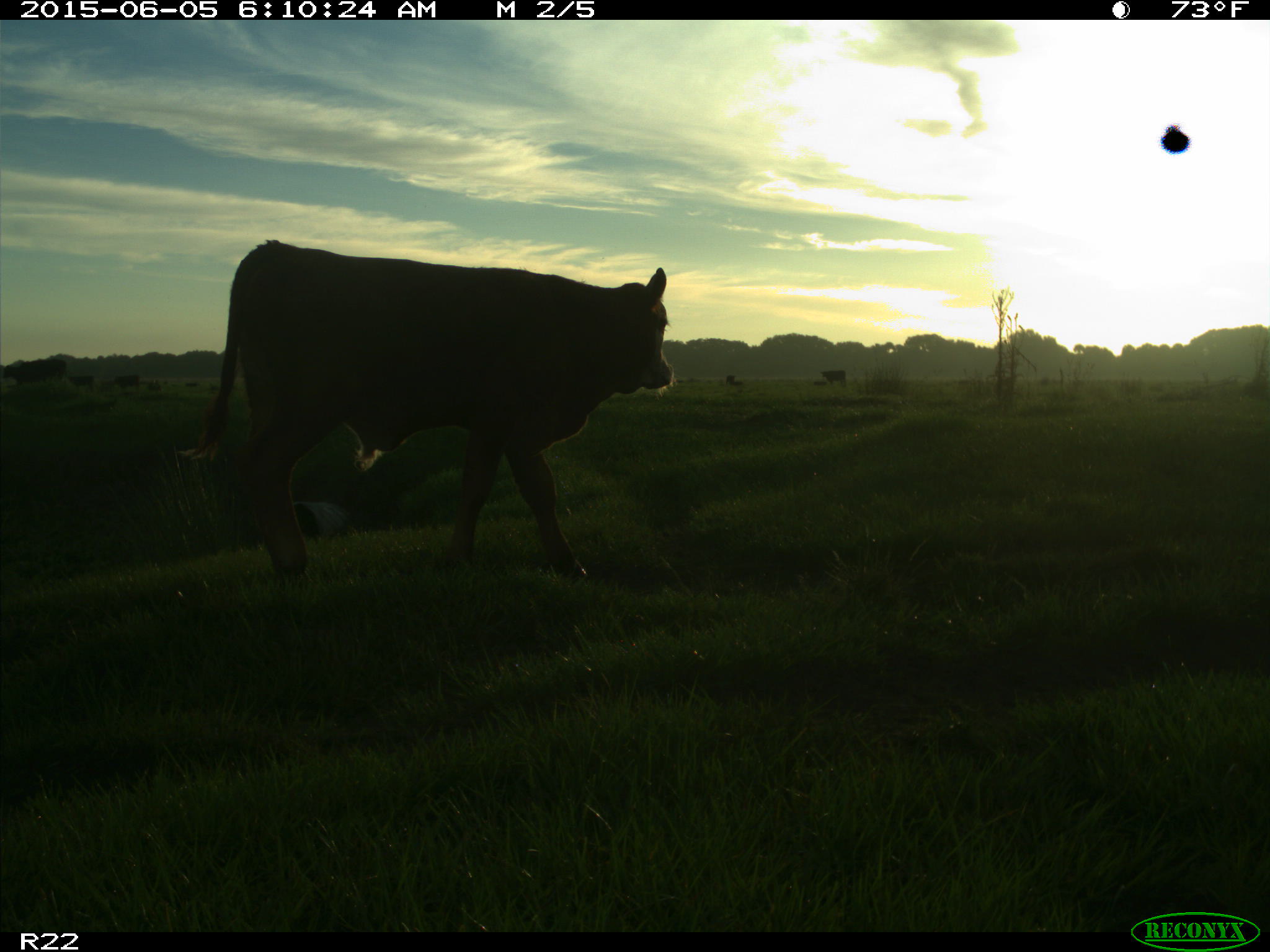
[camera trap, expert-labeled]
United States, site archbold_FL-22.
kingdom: Animalia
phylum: Chordata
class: Mammalia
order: Cingulata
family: Dasypodidae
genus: Dasypus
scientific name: Dasypus novemcinctus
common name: nine-banded armadillo